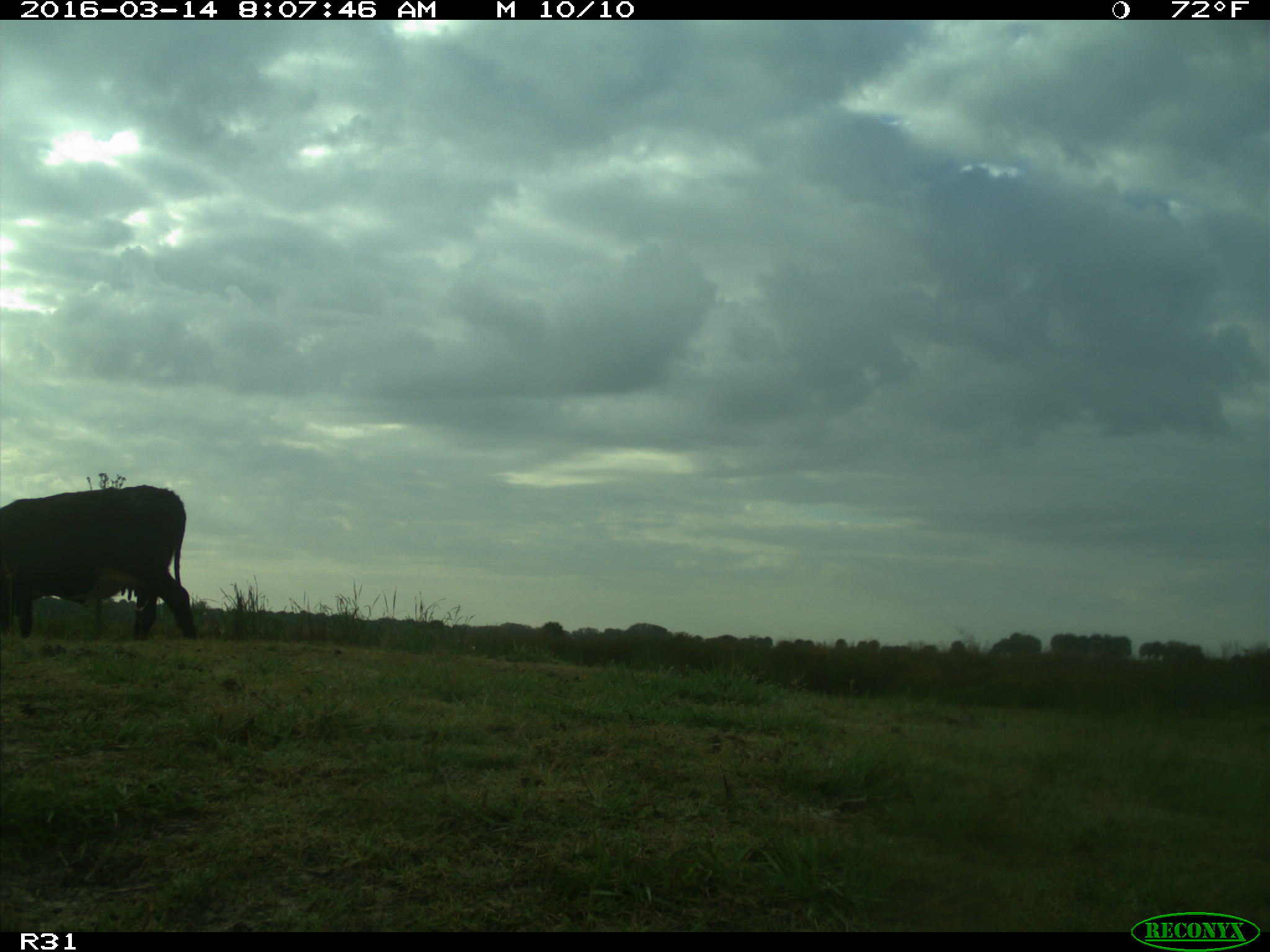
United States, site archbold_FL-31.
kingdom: Animalia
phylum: Chordata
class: Mammalia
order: Artiodactyla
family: Bovidae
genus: Bos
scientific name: Bos taurus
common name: domestic cow